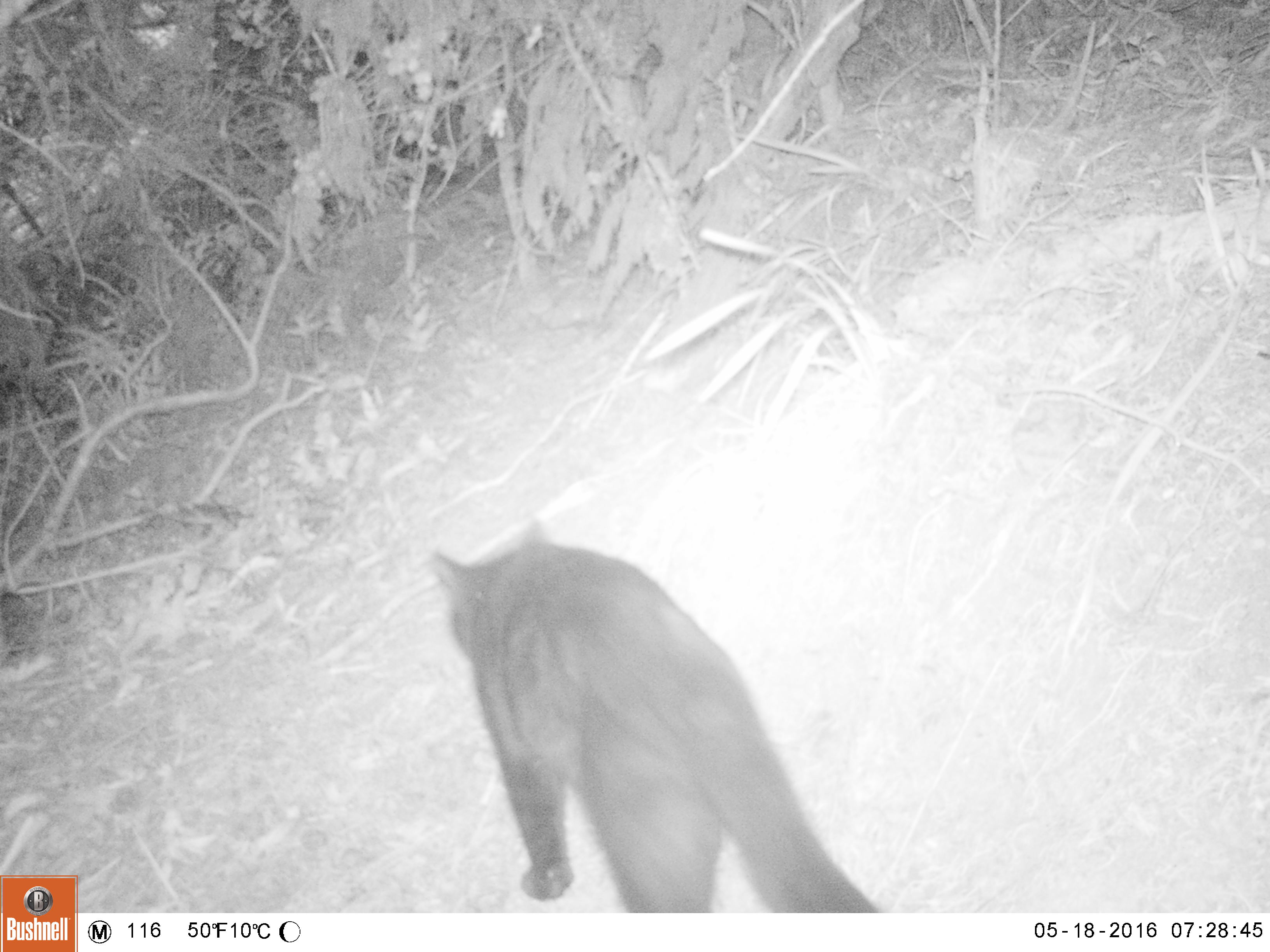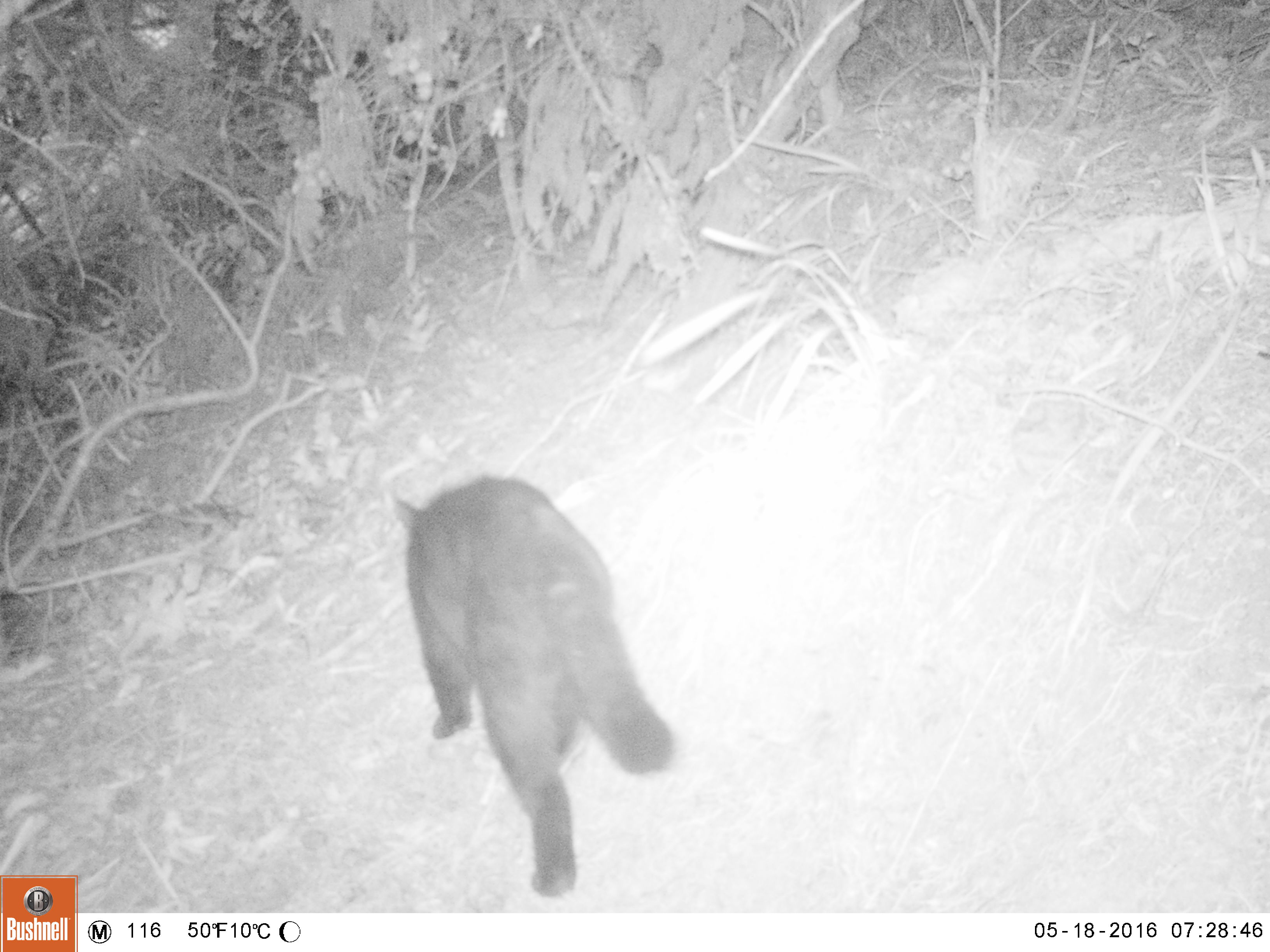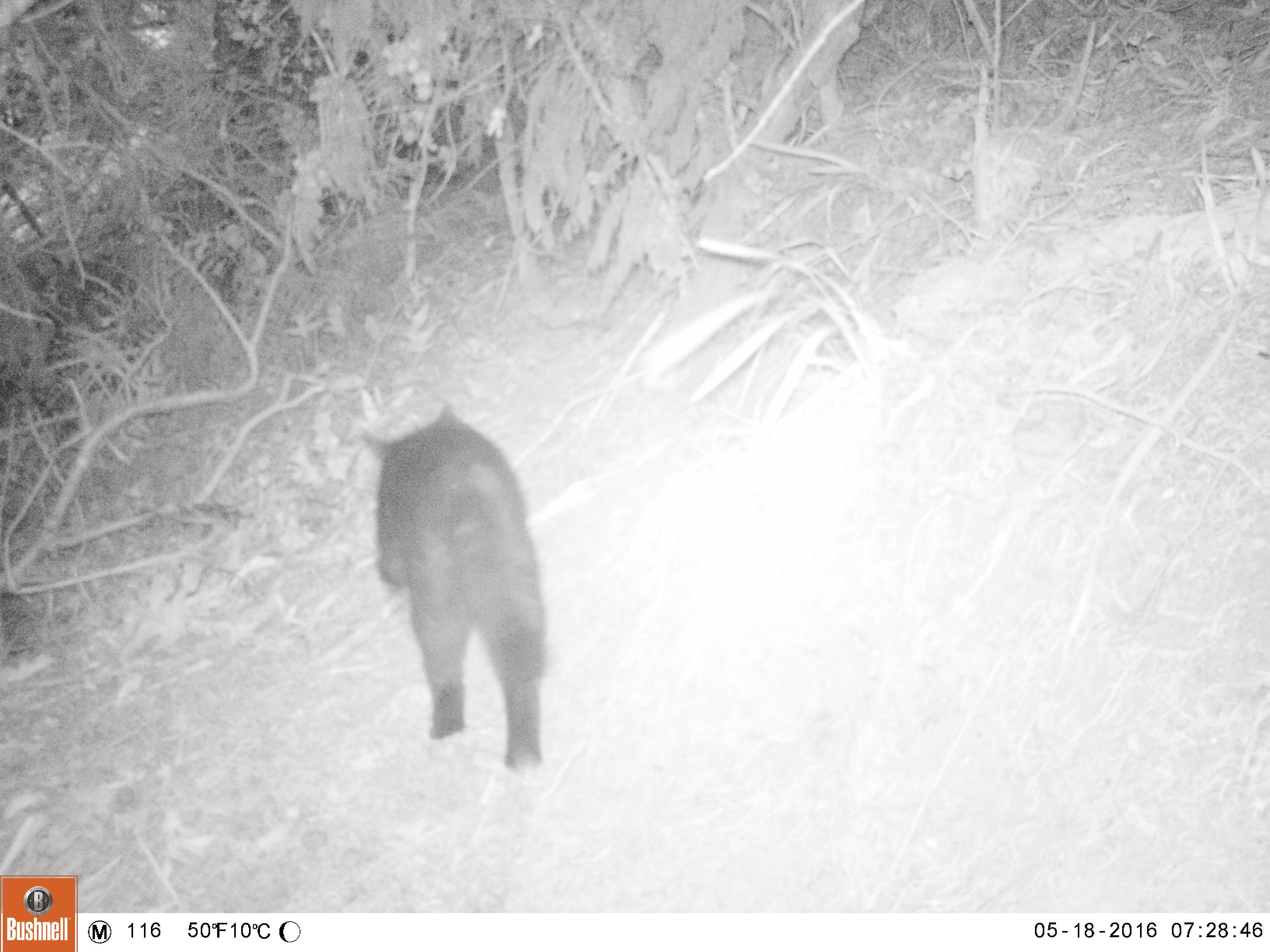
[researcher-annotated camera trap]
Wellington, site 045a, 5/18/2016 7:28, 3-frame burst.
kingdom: Animalia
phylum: Chordata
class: Mammalia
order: Carnivora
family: Felidae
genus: Felis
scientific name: Felis catus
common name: cat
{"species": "cat (Felis catus)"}